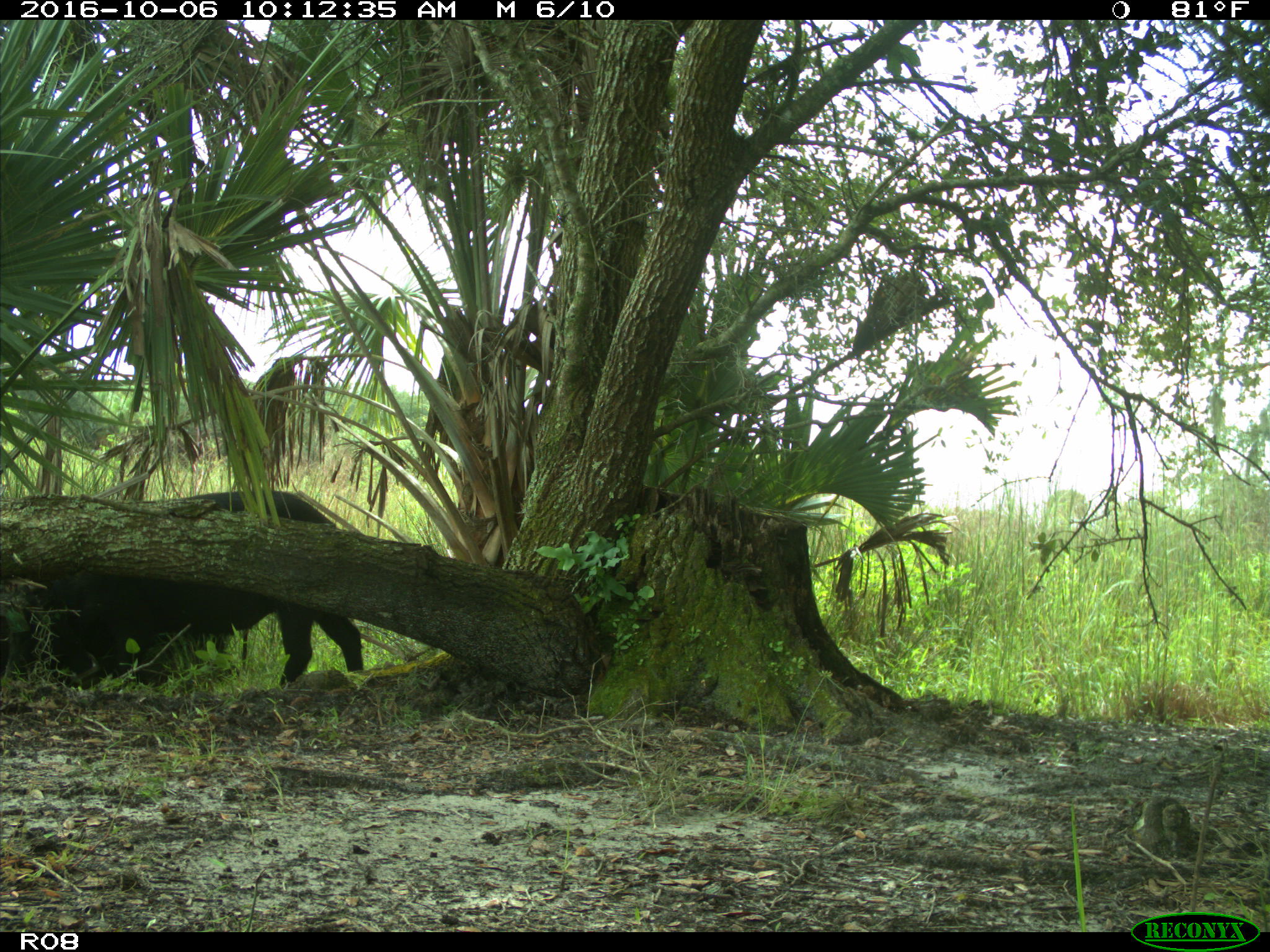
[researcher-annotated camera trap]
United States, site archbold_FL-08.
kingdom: Animalia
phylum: Chordata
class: Mammalia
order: Artiodactyla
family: Suidae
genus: Sus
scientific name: Sus scrofa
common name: wild boar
Sus scrofa (wild boar).